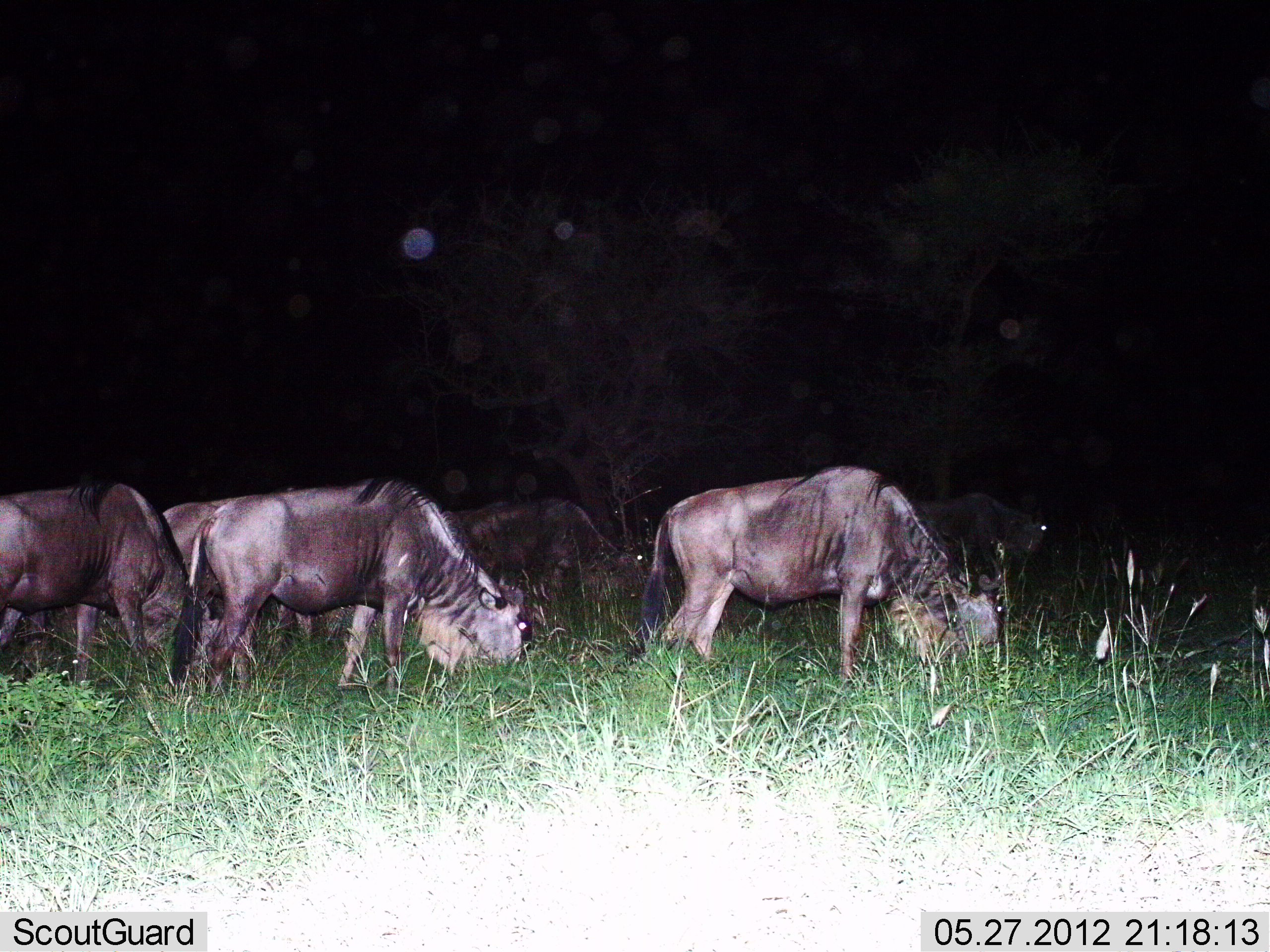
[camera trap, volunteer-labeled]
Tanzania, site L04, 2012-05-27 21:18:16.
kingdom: Animalia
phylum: Chordata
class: Mammalia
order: Artiodactyla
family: Bovidae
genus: Connochaetes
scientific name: Connochaetes taurinus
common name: blue wildebeest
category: wildebeest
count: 6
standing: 30%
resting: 0%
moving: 0%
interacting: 0%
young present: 0%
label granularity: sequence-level